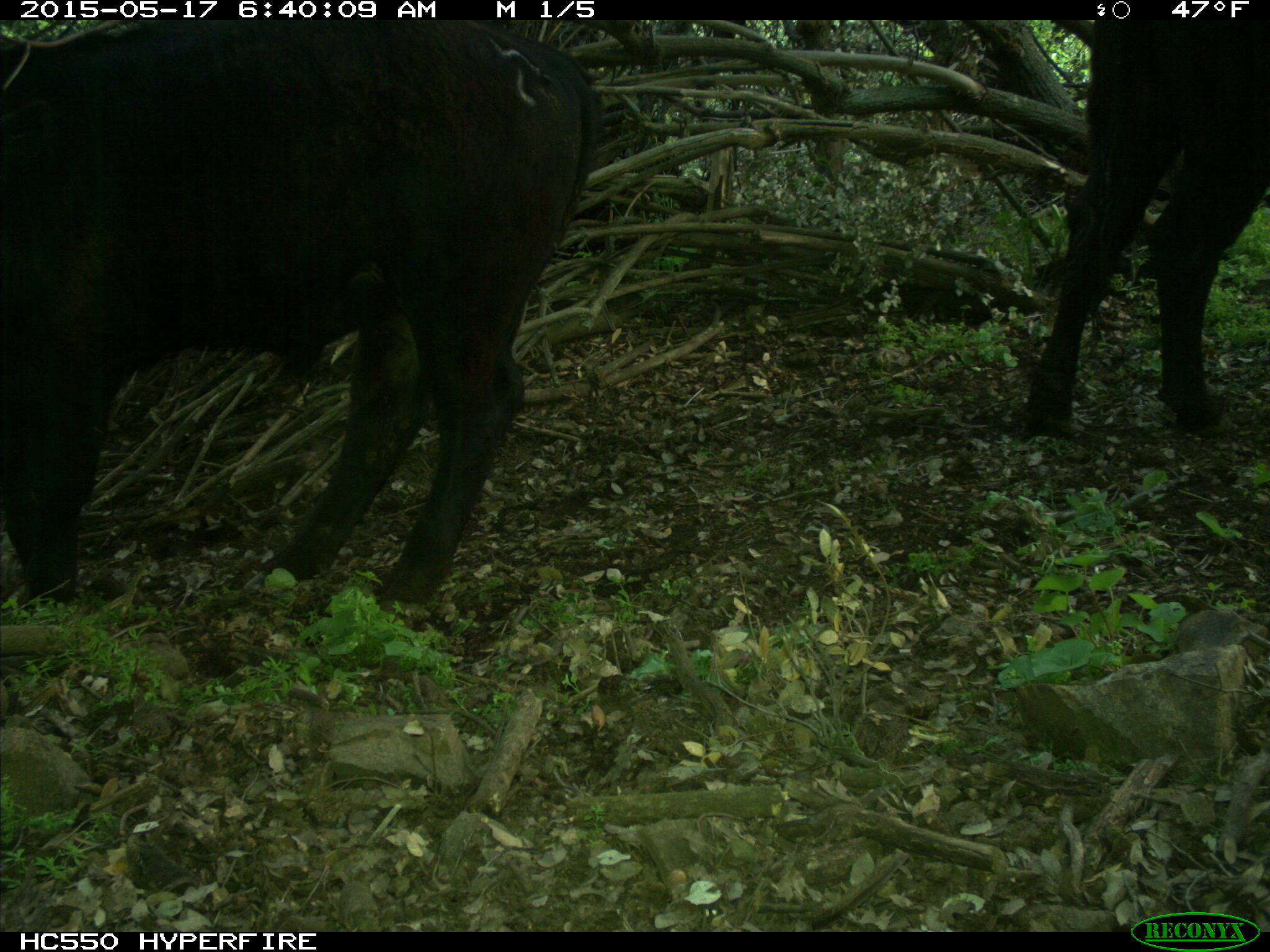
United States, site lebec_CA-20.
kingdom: Animalia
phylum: Chordata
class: Mammalia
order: Artiodactyla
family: Bovidae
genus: Bos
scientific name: Bos taurus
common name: domestic cow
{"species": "Bos taurus (domestic cow)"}